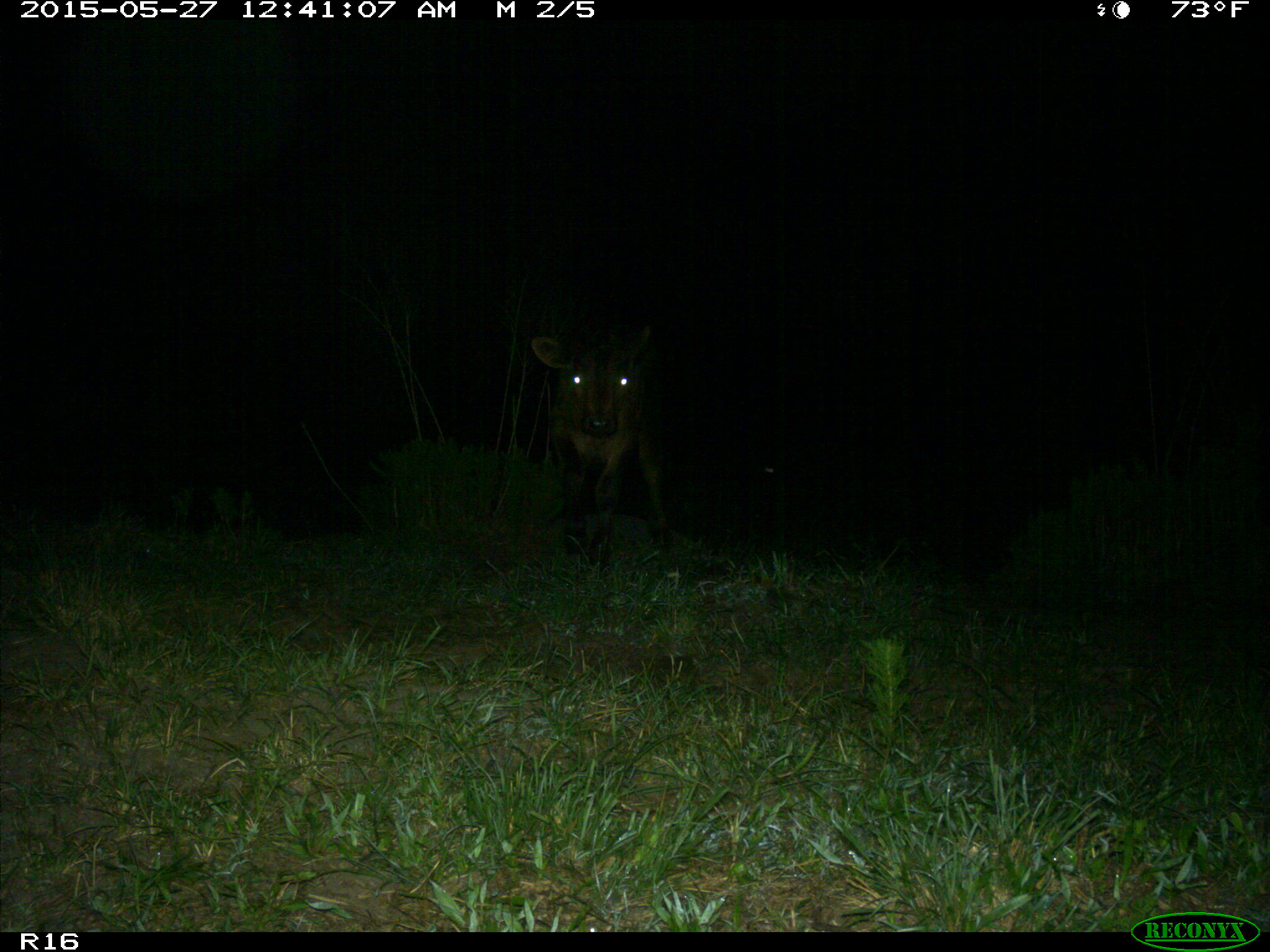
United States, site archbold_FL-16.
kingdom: Animalia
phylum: Chordata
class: Mammalia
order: Artiodactyla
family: Bovidae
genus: Bos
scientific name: Bos taurus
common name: domestic cow